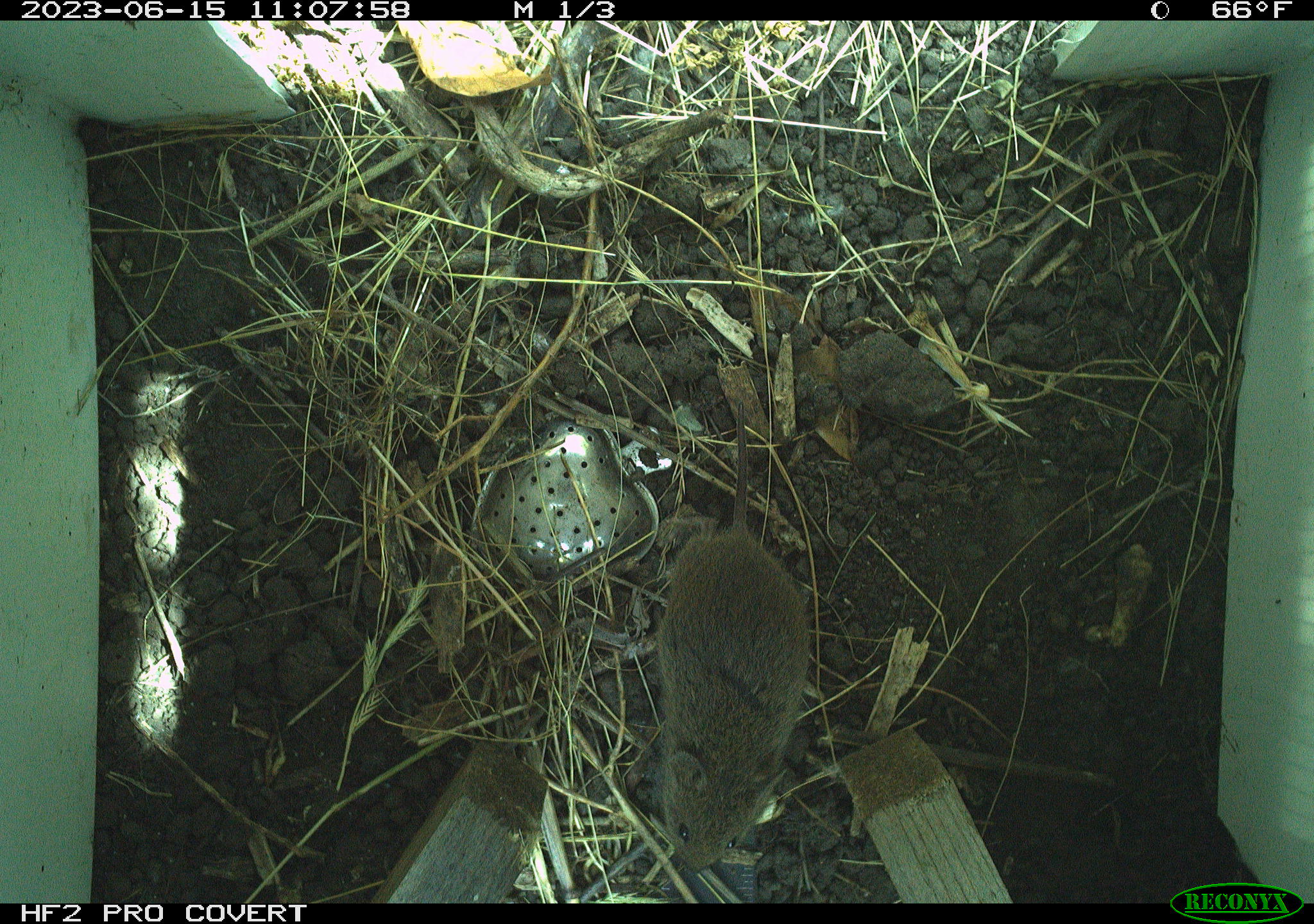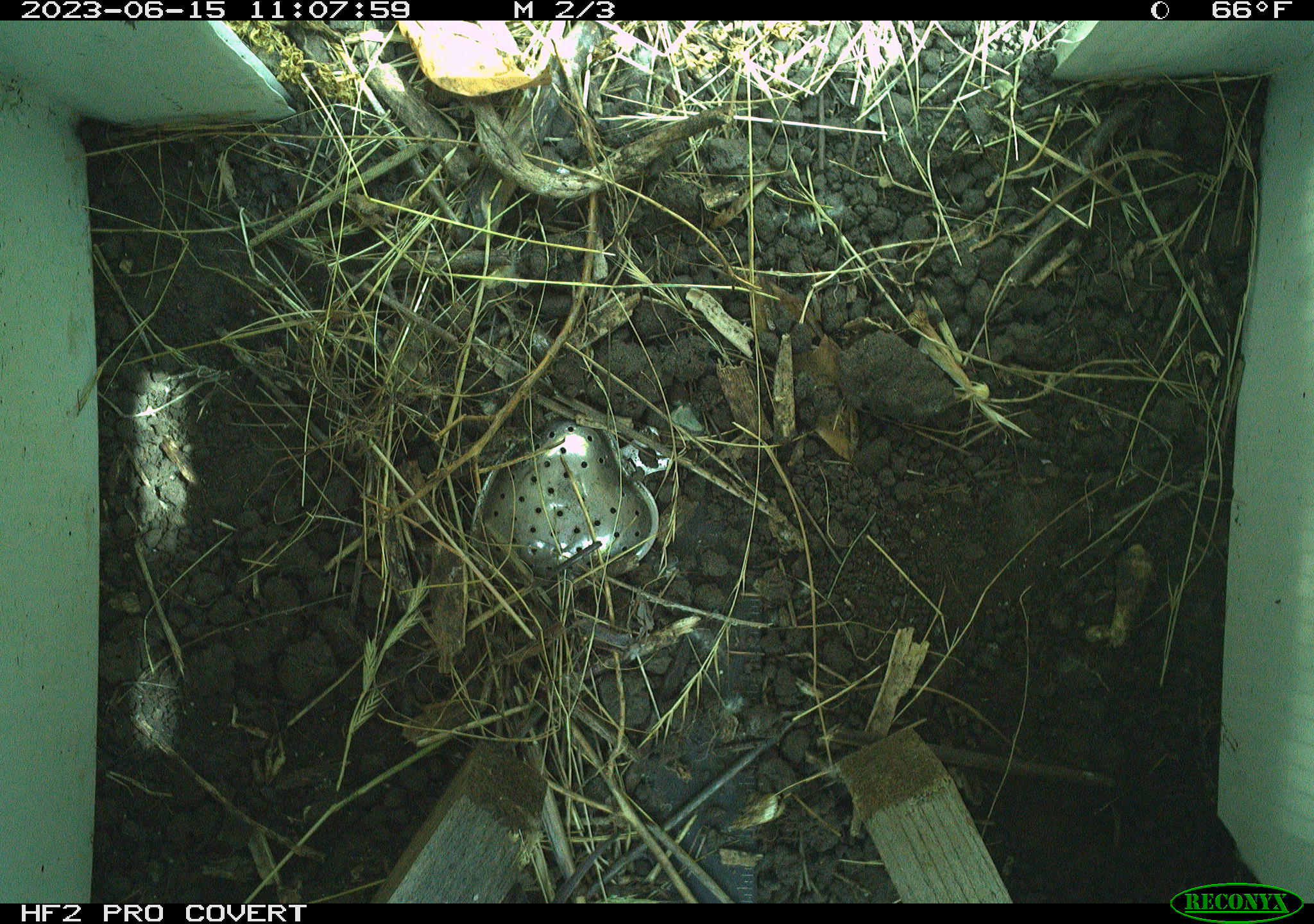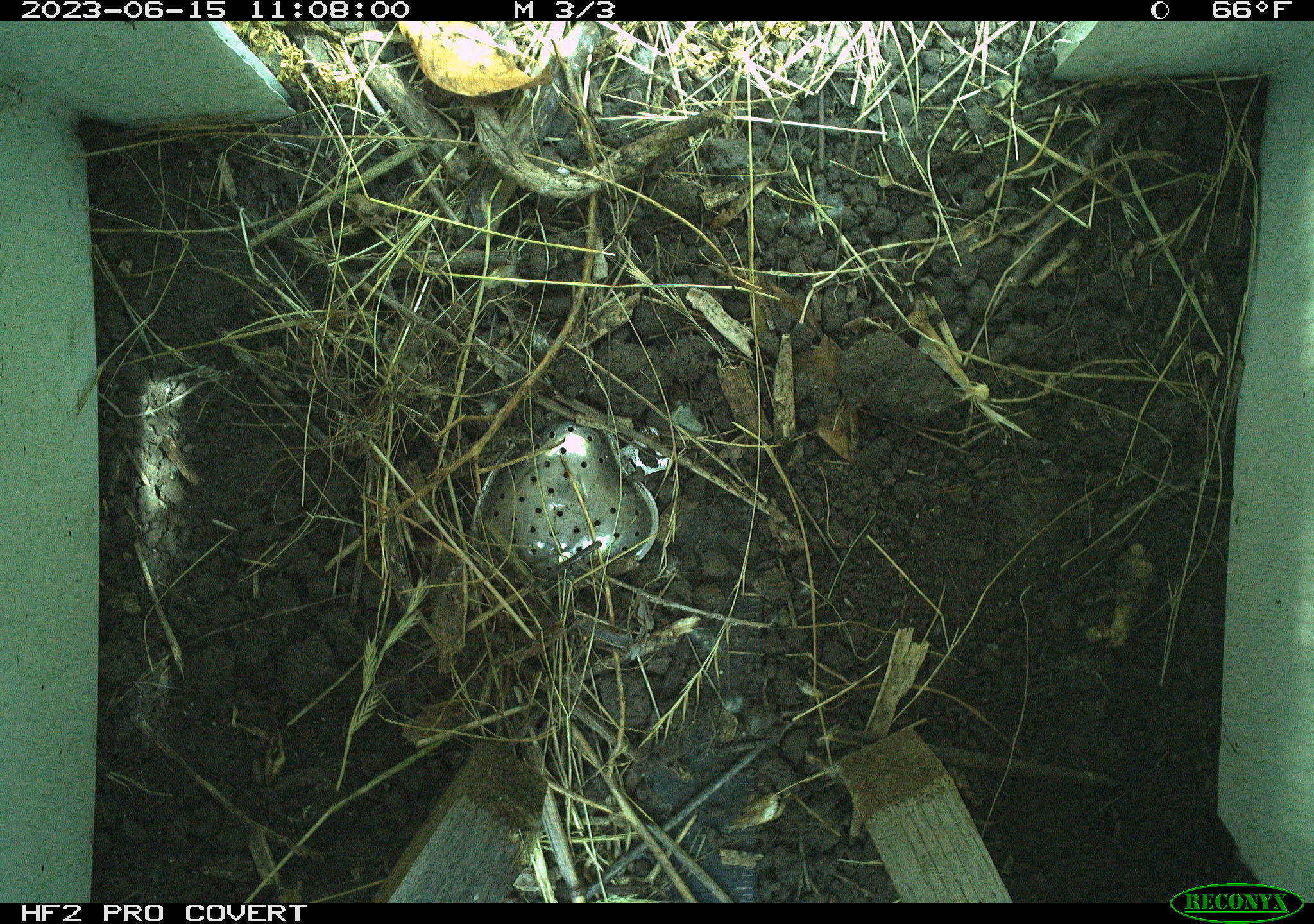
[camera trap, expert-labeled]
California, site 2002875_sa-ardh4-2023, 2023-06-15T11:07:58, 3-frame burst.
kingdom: Animalia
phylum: Chordata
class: Mammalia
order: Rodentia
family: Cricetidae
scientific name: Arvicolinae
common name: voles, lemmings, and muskrats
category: arvicolinae subfamily